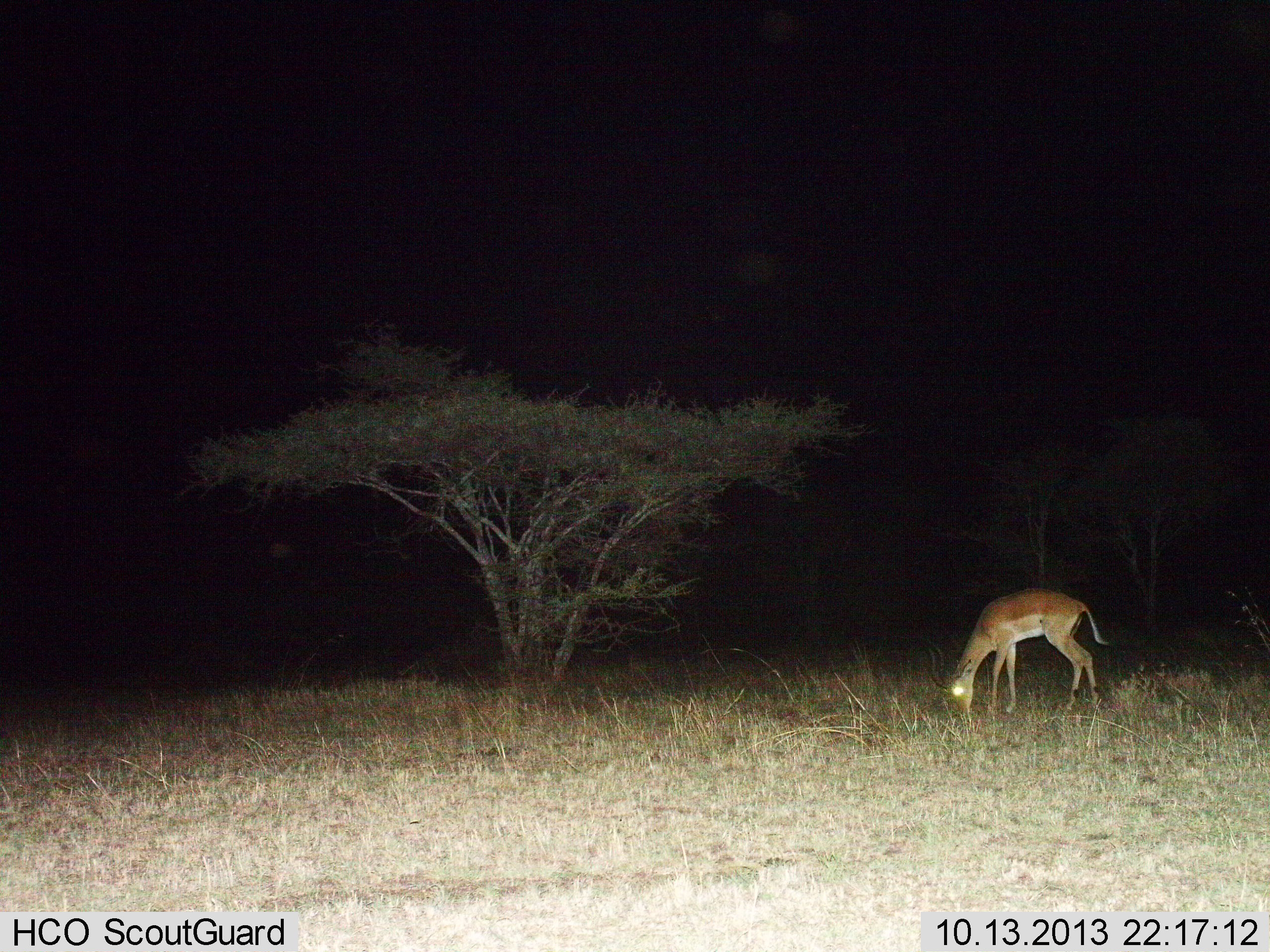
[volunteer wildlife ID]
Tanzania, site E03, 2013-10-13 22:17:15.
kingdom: Animalia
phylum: Chordata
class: Mammalia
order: Artiodactyla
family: Bovidae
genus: Aepyceros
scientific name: Aepyceros melampus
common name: impala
Impala (Aepyceros melampus), count 1. Behavior (volunteer vote fractions): standing 10%, resting 0%, moving 0%, interacting 0%. Young present (vote fraction): 0%. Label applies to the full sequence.